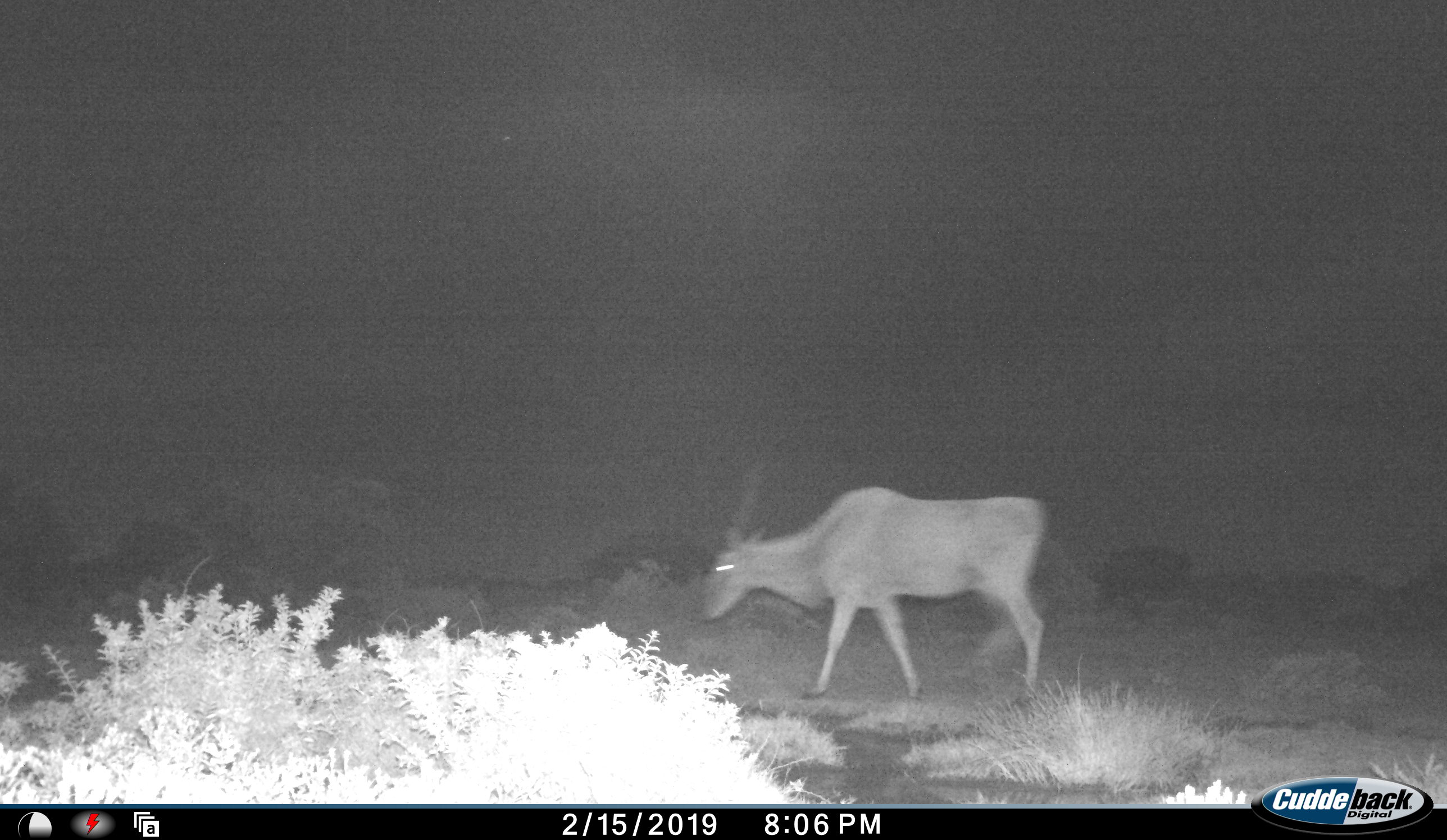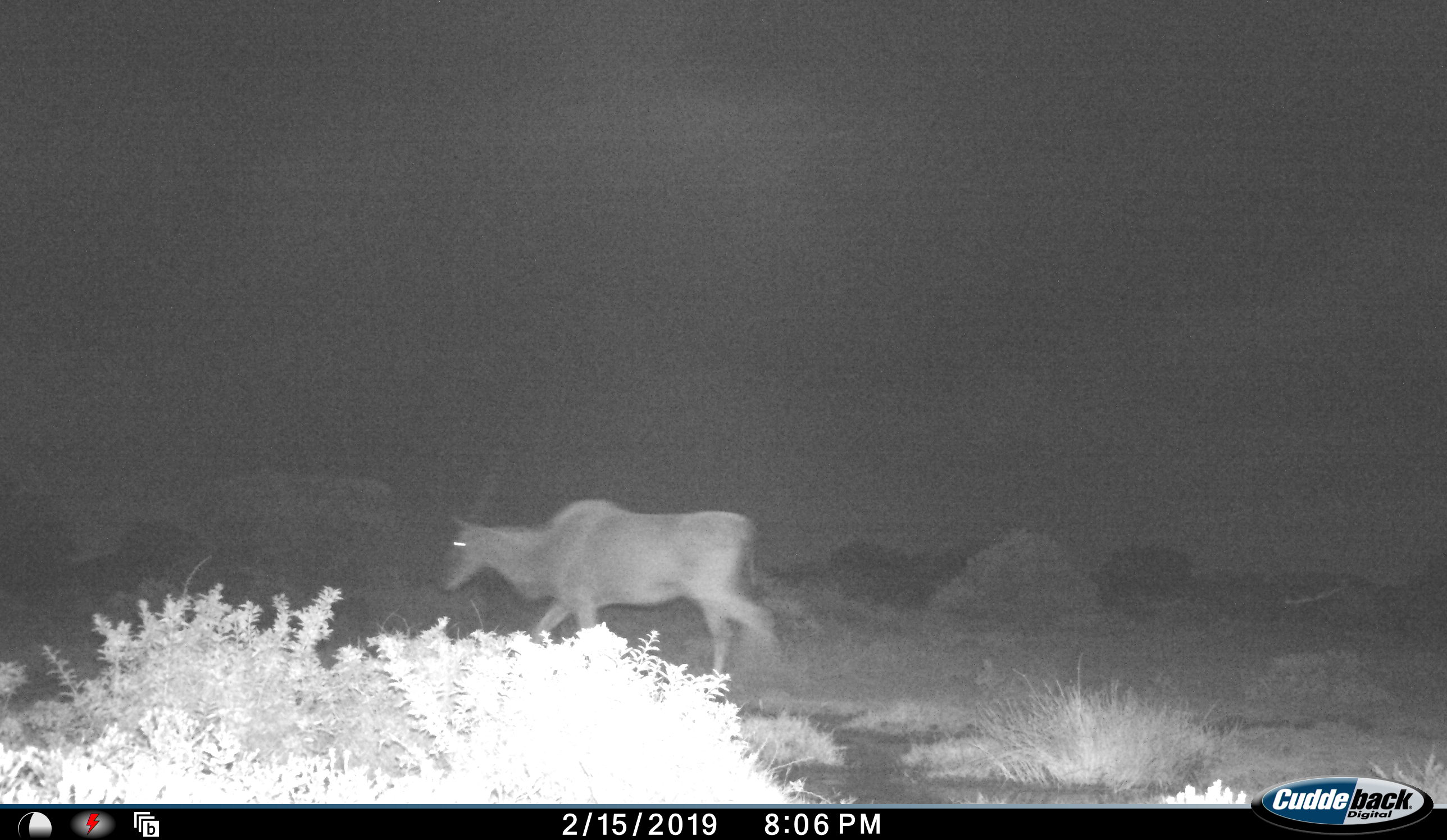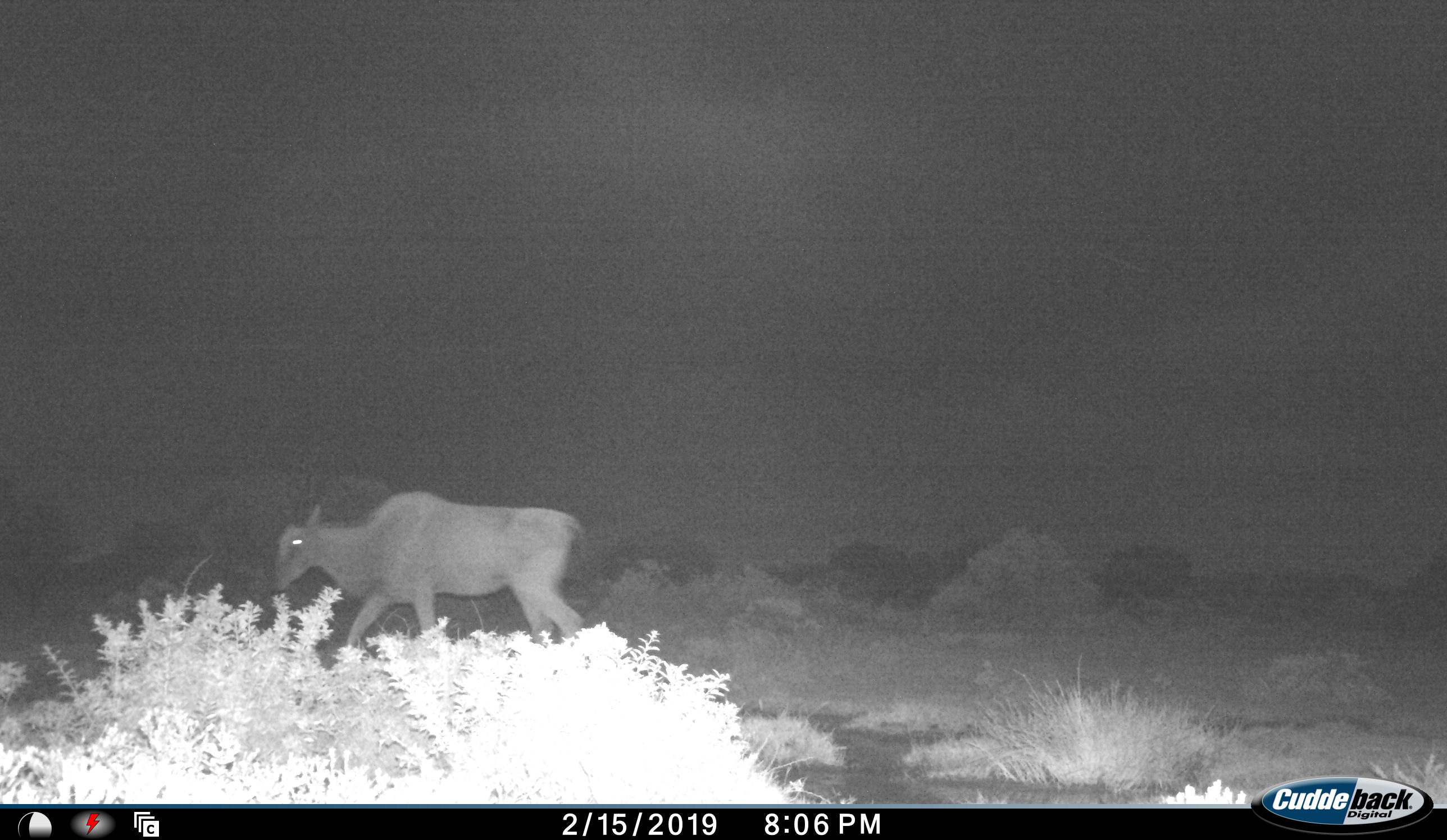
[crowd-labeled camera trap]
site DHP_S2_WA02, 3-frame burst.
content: unidentified animal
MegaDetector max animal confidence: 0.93